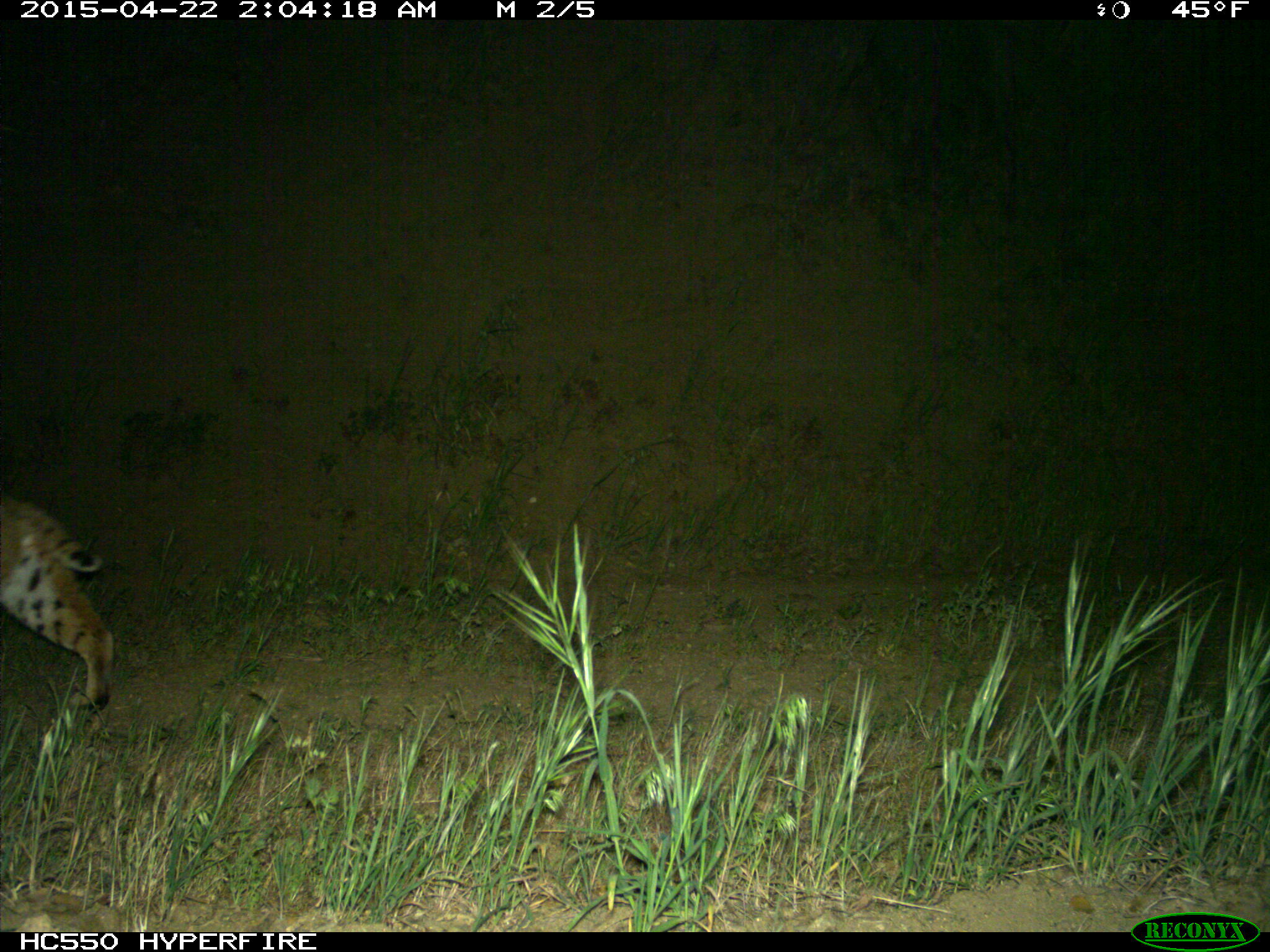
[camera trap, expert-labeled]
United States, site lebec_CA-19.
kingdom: Animalia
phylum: Chordata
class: Mammalia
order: Carnivora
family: Felidae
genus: Lynx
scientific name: Lynx rufus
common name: bobcat